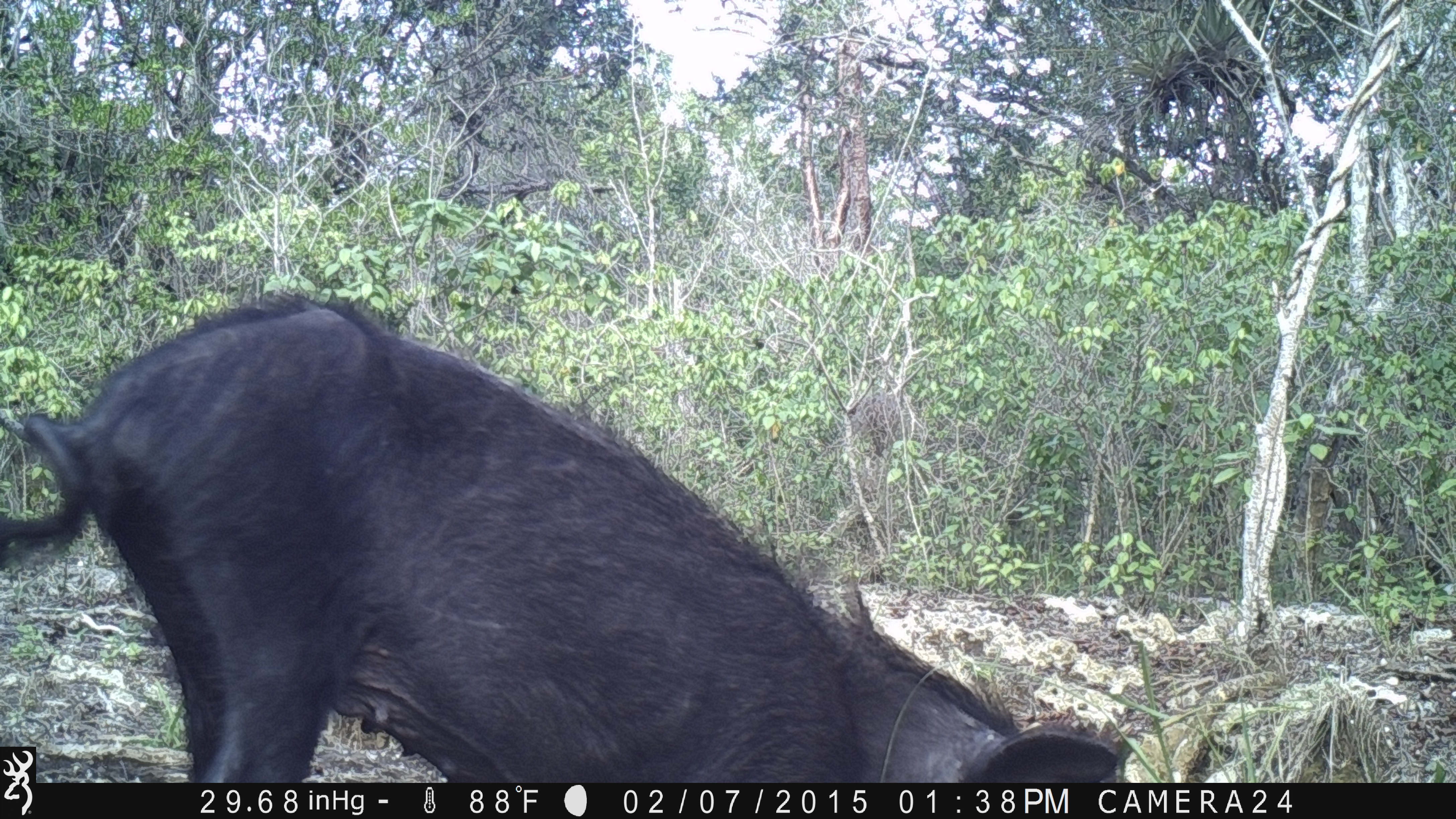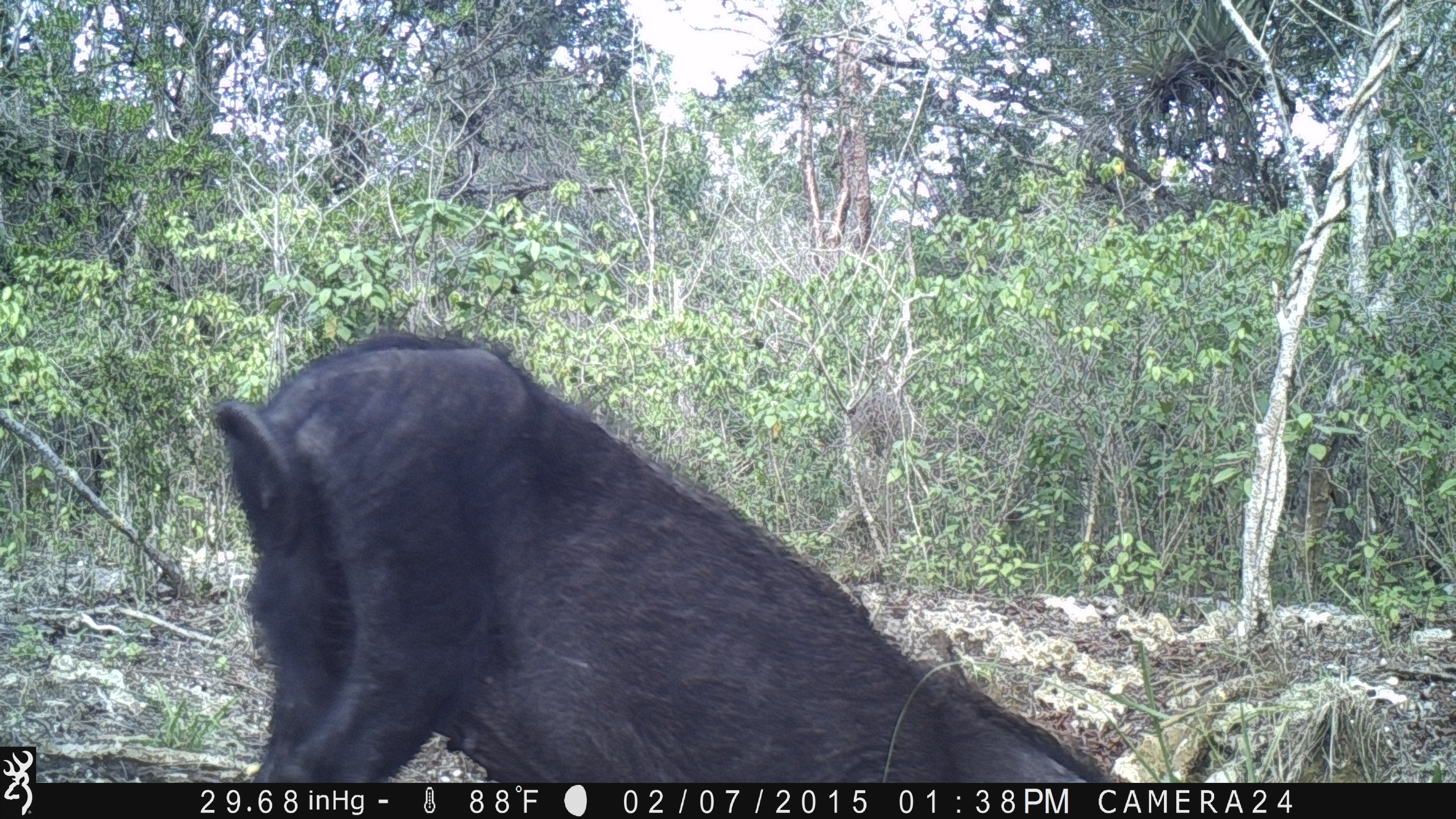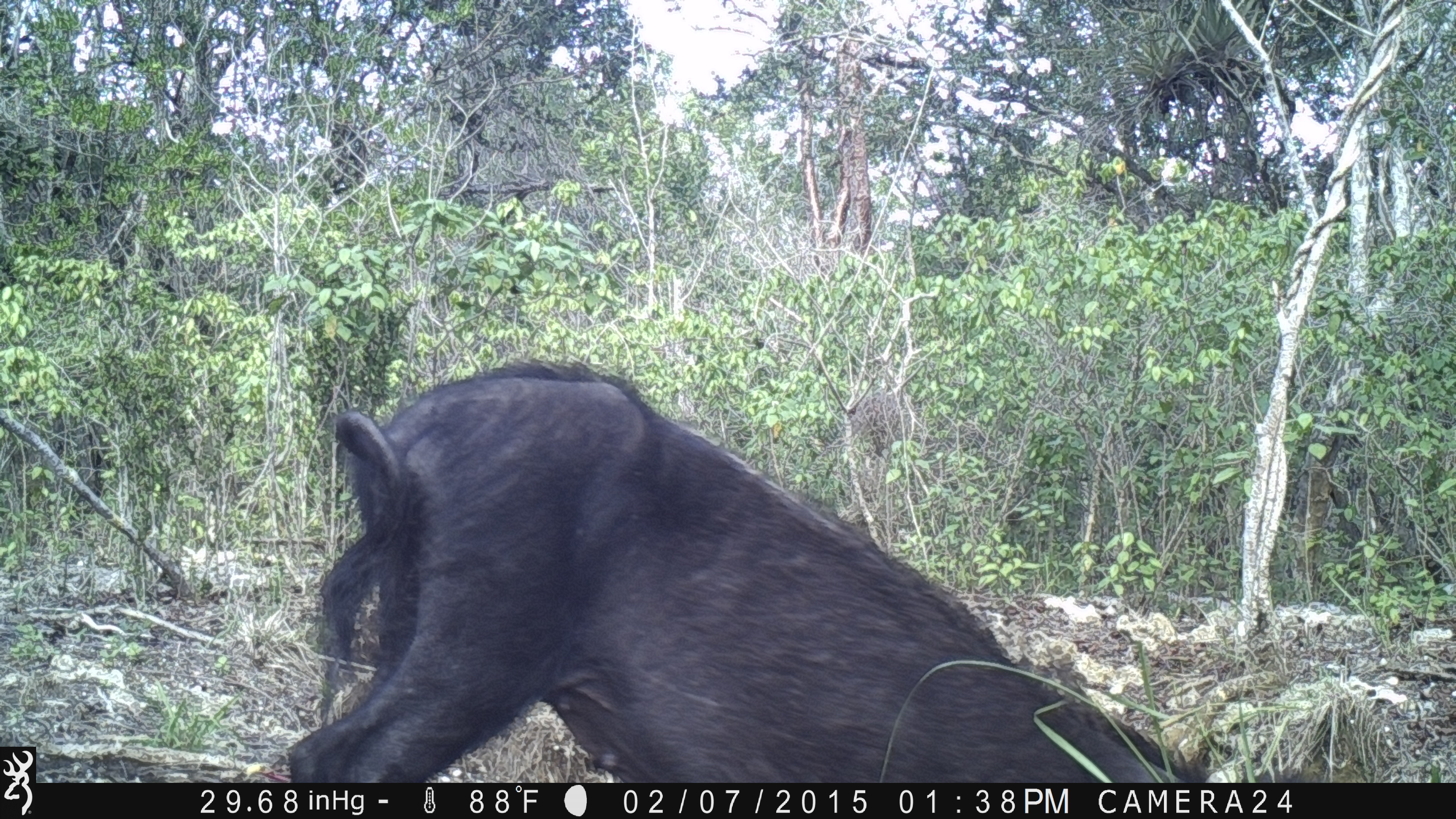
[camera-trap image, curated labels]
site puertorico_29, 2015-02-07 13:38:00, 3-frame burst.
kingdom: Animalia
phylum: Chordata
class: Mammalia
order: Artiodactyla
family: Suidae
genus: Sus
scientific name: Sus scrofa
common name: pig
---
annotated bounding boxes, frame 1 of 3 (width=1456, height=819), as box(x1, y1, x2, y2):
pig: box(3, 291, 1151, 781)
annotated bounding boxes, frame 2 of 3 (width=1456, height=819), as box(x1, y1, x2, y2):
pig: box(206, 333, 1120, 786)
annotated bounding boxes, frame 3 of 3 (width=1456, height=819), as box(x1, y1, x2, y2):
pig: box(293, 353, 1227, 789)